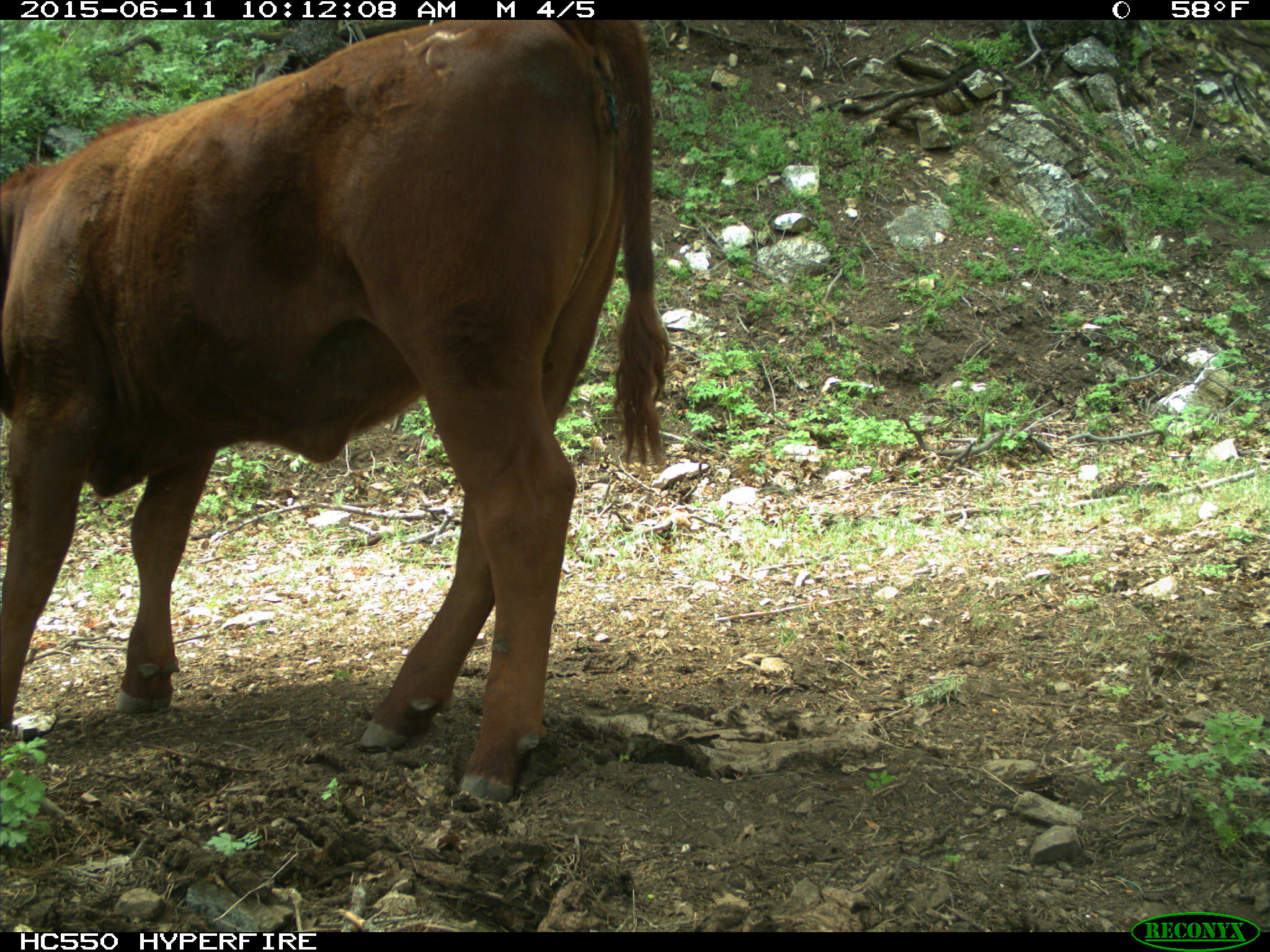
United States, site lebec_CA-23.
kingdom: Animalia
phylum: Chordata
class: Mammalia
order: Artiodactyla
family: Bovidae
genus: Bos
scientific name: Bos taurus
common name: domestic cow